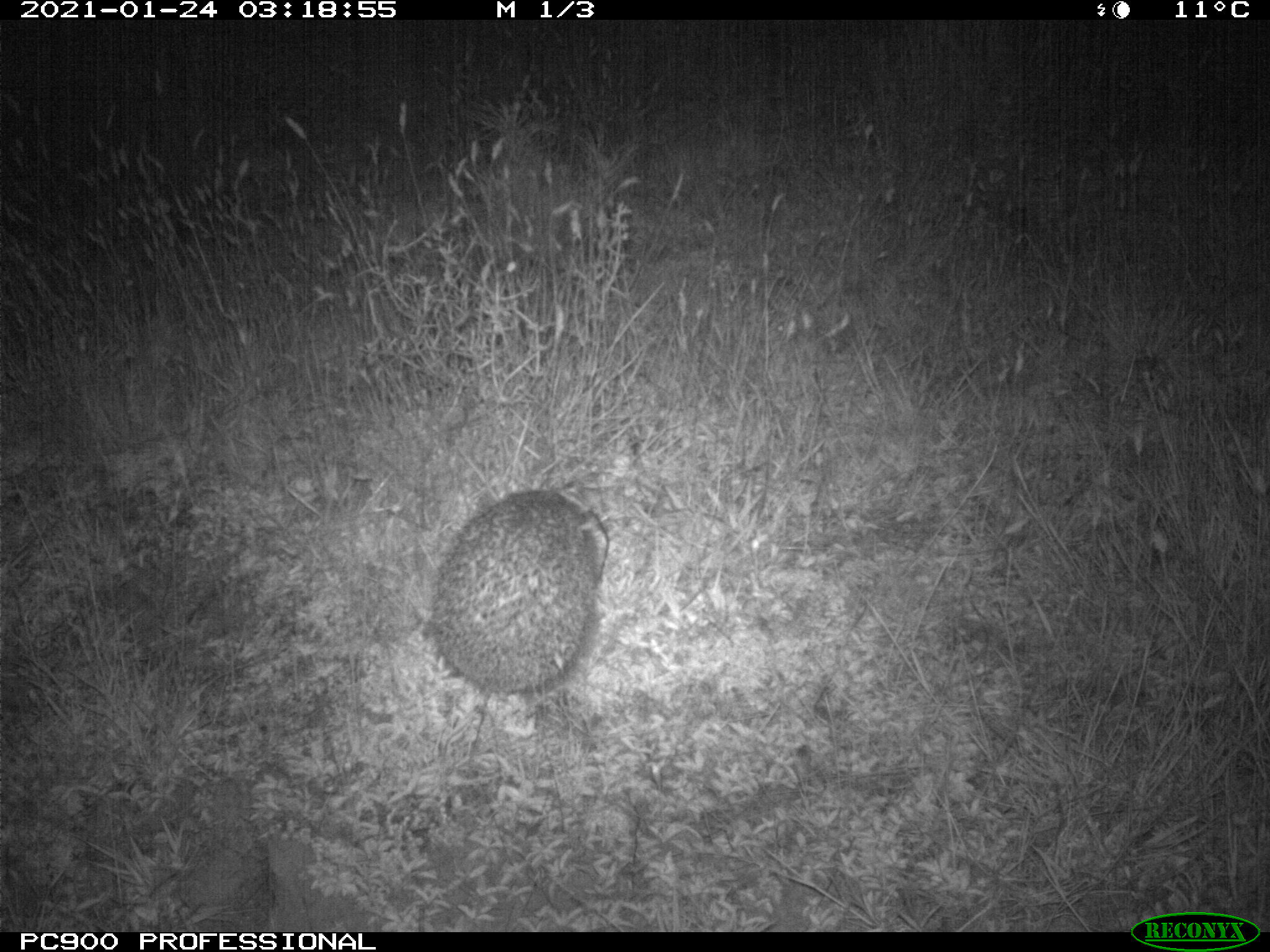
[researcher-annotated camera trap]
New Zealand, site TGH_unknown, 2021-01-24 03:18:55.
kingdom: Animalia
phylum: Chordata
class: Mammalia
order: Eulipotyphla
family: Erinaceidae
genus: Erinaceus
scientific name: Erinaceus europaeus europaeus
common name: european hedgehog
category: hedgehog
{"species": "hedgehog (european hedgehog) (Erinaceus europaeus europaeus)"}